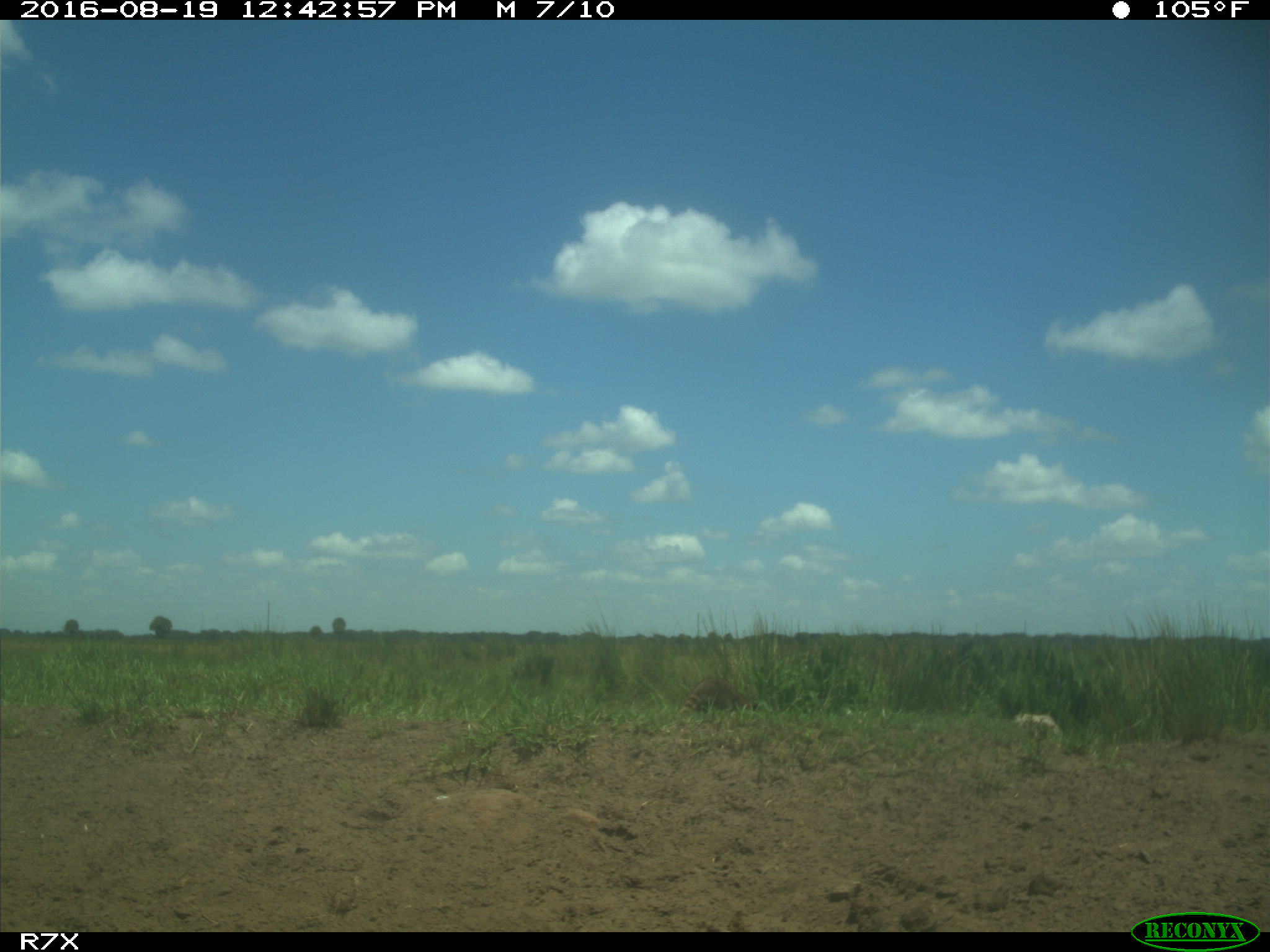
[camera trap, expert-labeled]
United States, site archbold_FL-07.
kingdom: Animalia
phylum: Chordata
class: Mammalia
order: Carnivora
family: Procyonidae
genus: Procyon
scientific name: Procyon lotor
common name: common raccoon